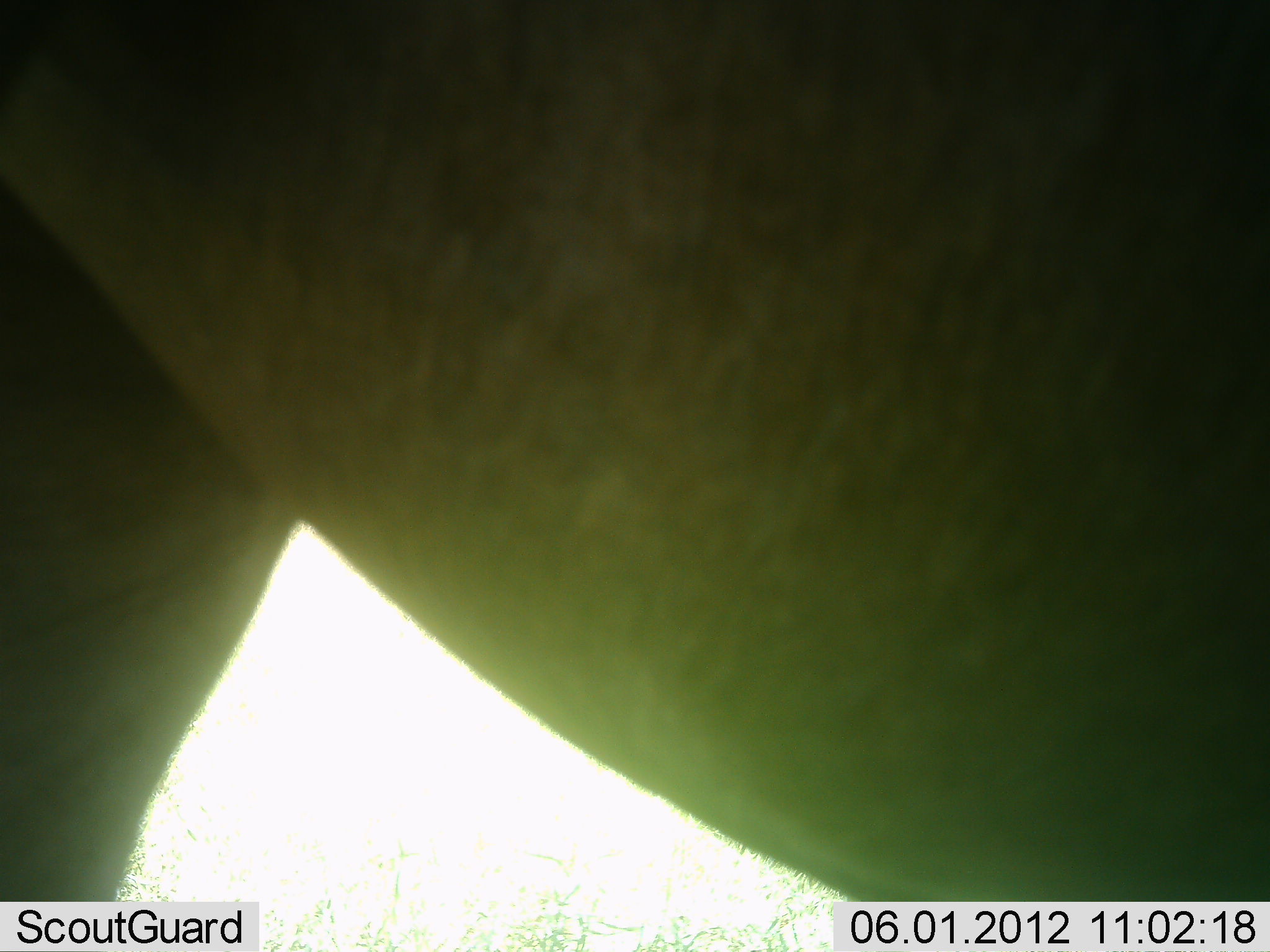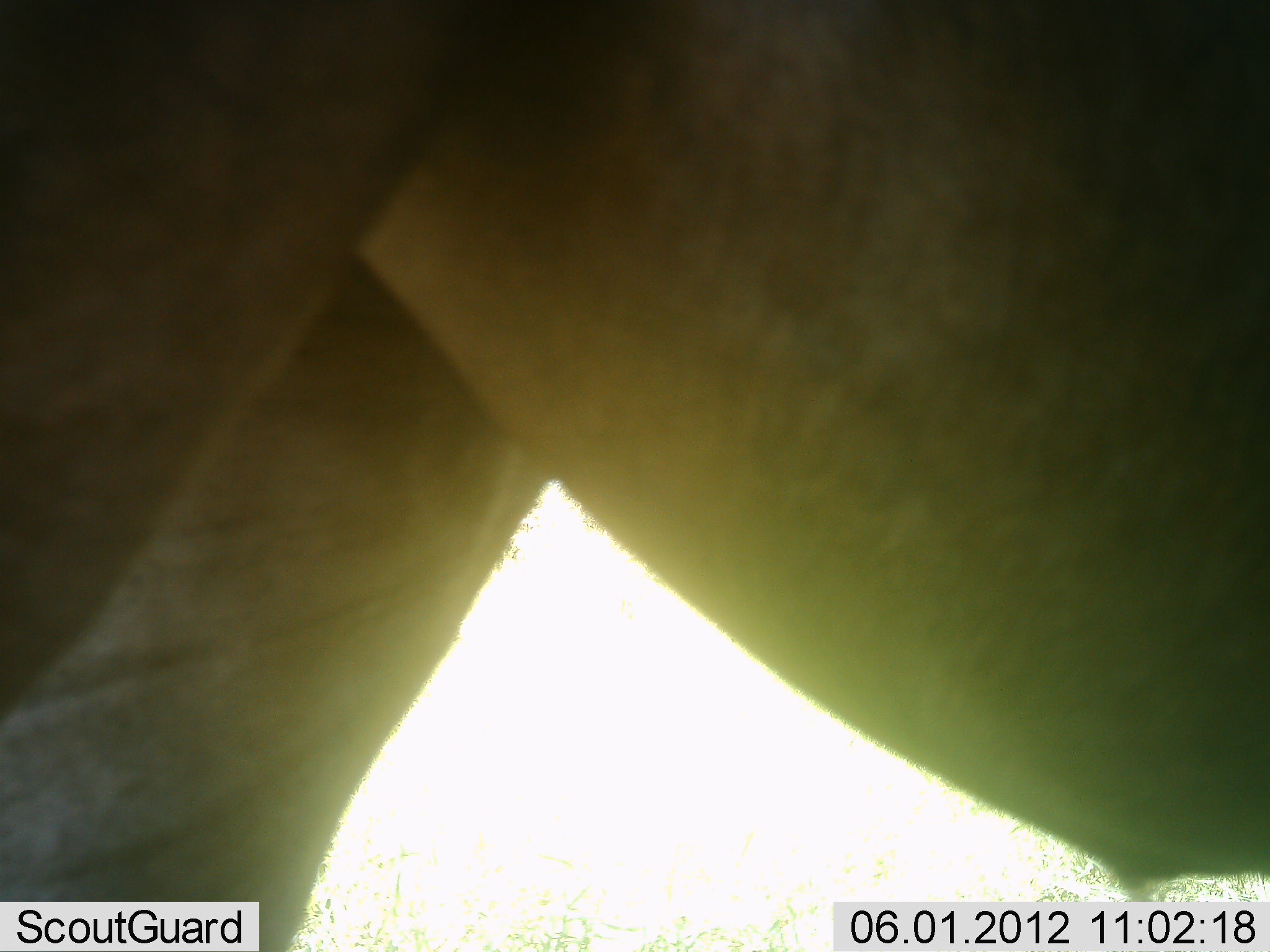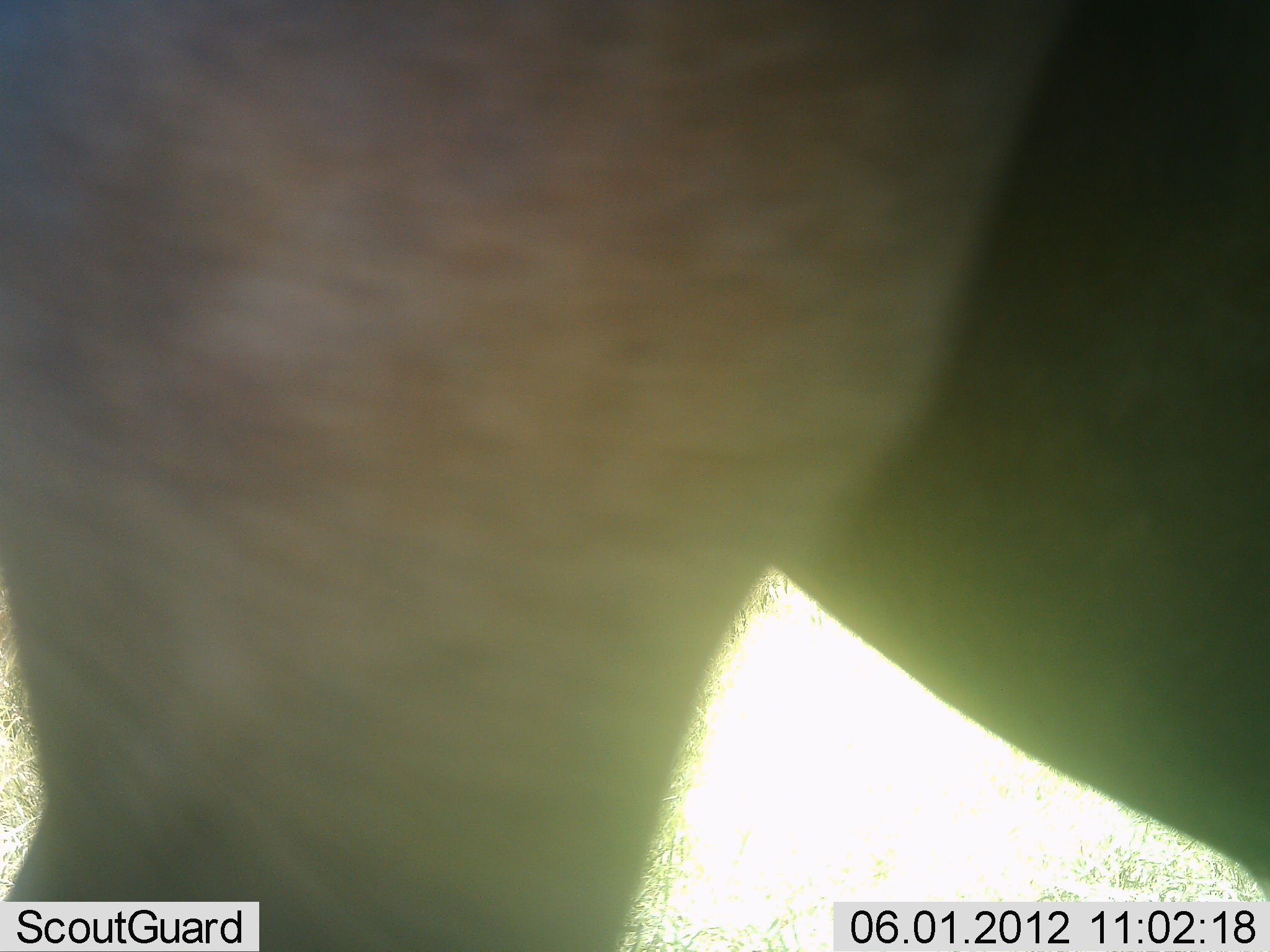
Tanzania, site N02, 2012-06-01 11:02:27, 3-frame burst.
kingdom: Animalia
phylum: Chordata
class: Mammalia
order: Artiodactyla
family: Bovidae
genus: Alcelaphus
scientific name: Alcelaphus buselaphus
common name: hartebeest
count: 1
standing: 71%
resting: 0%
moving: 29%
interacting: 0%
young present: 0%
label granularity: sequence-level